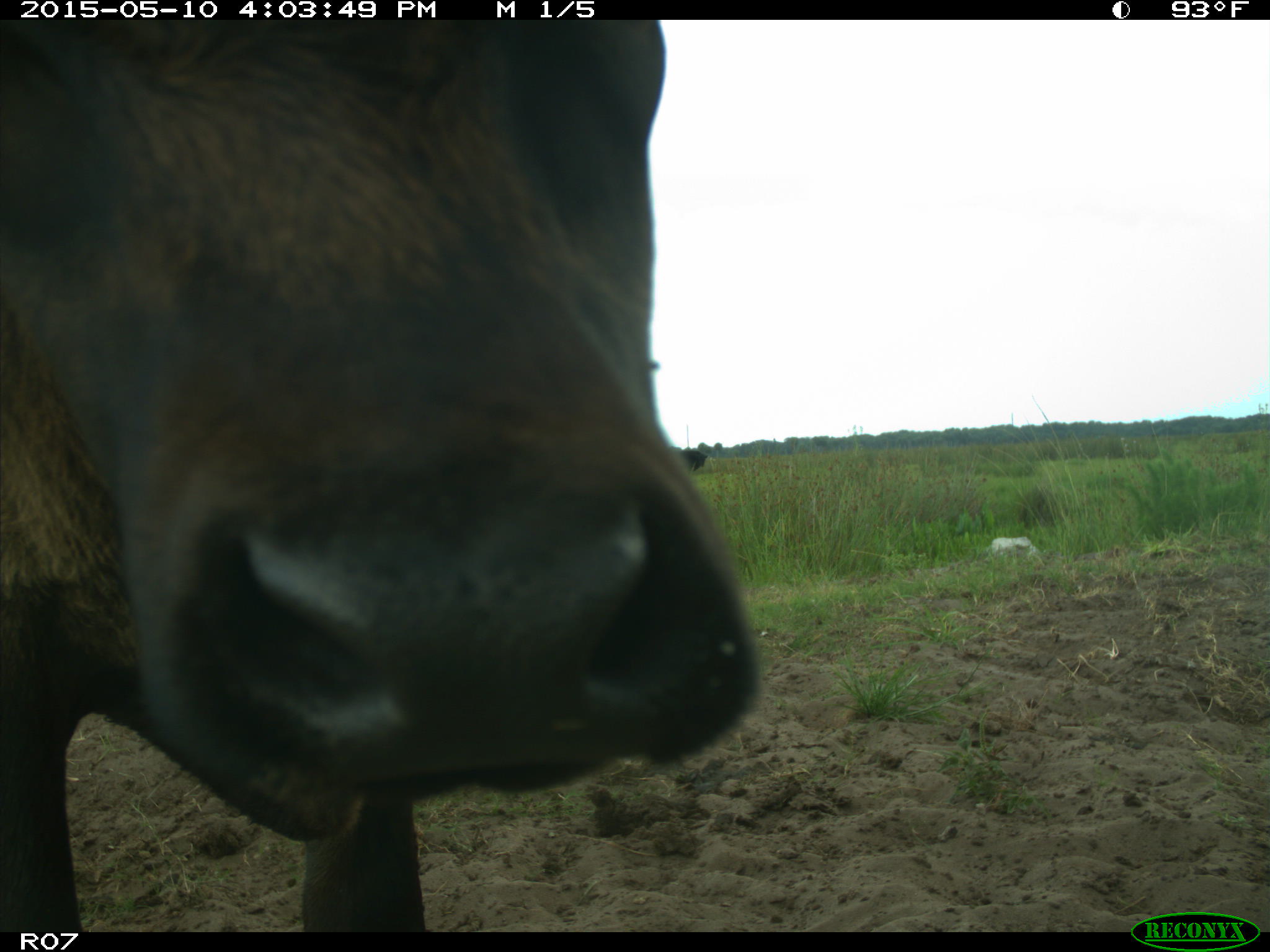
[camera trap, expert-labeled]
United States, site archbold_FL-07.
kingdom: Animalia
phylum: Chordata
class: Mammalia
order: Artiodactyla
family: Bovidae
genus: Bos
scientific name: Bos taurus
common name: domestic cow